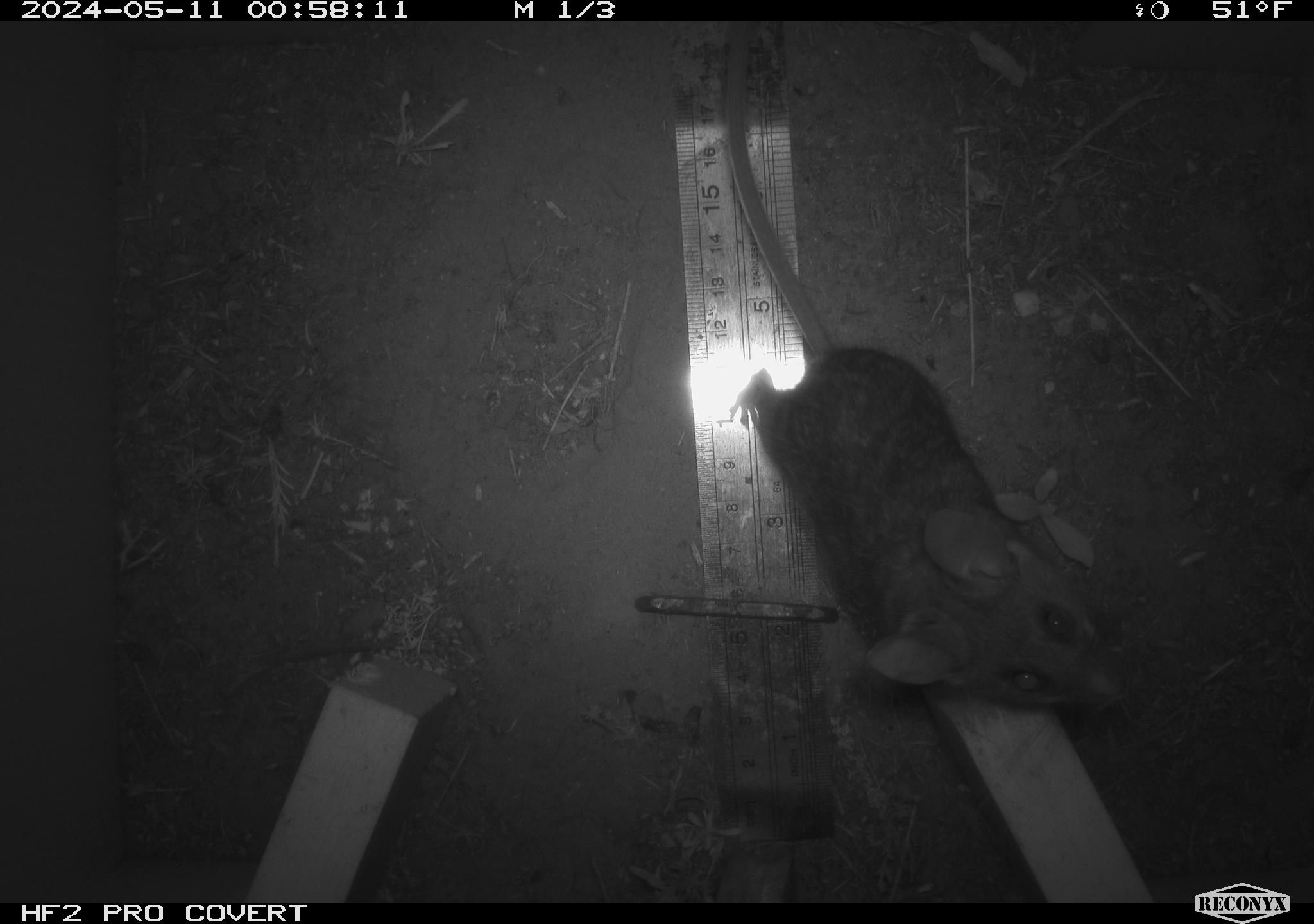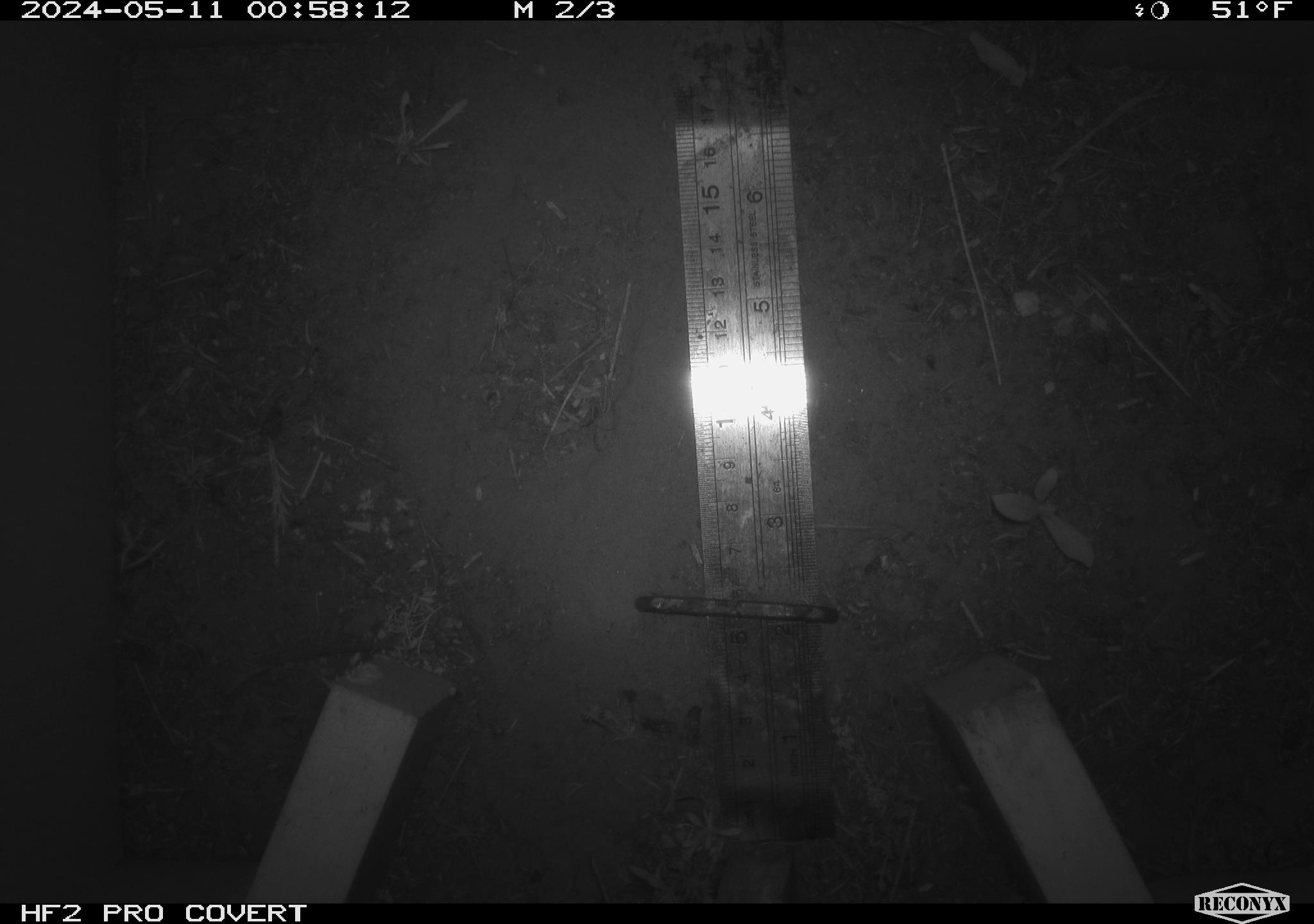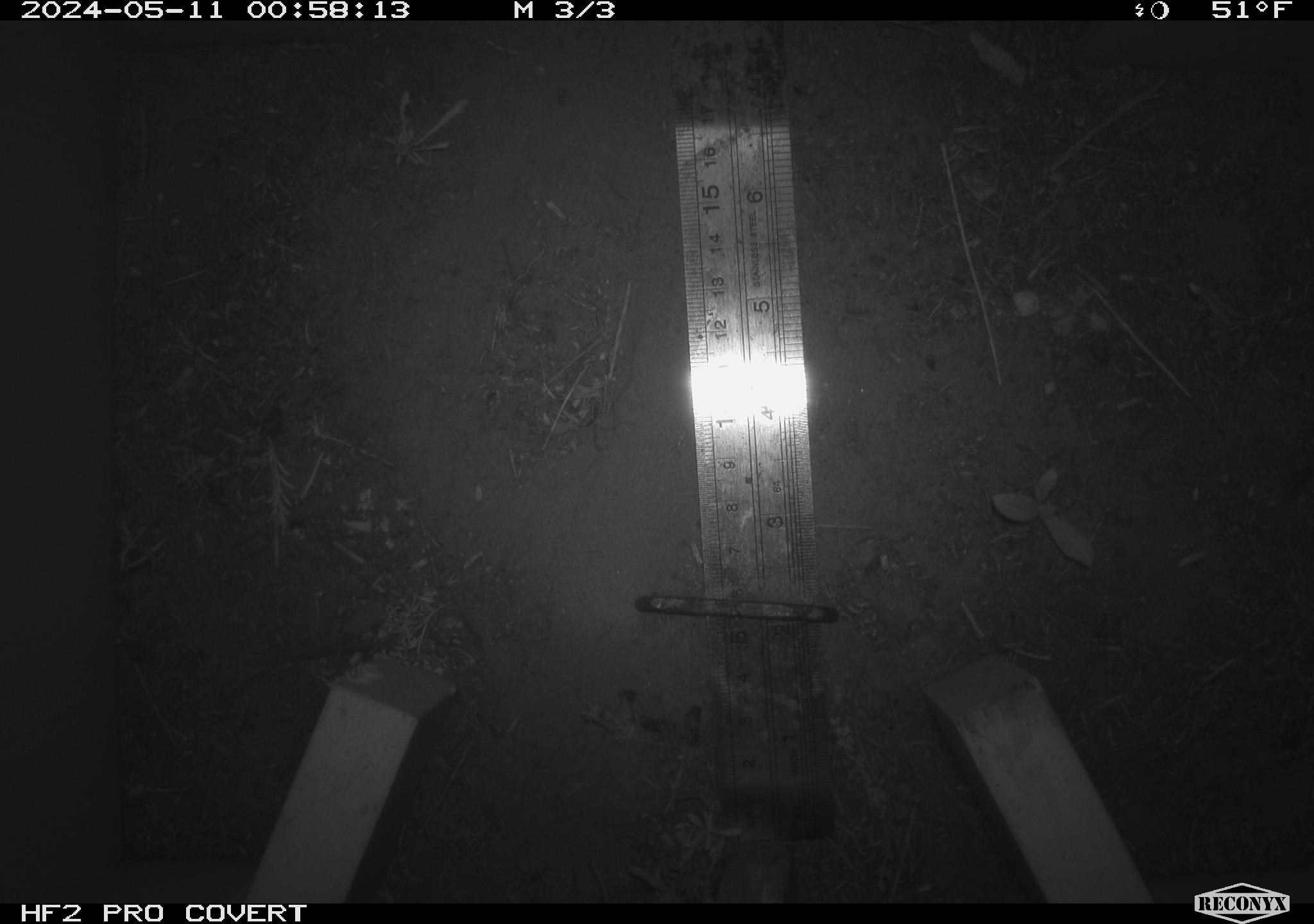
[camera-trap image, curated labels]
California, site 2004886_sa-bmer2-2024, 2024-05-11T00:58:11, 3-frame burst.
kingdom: Animalia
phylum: Chordata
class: Mammalia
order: Rodentia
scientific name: Rodentia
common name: mouse species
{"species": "mouse species (Rodentia)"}